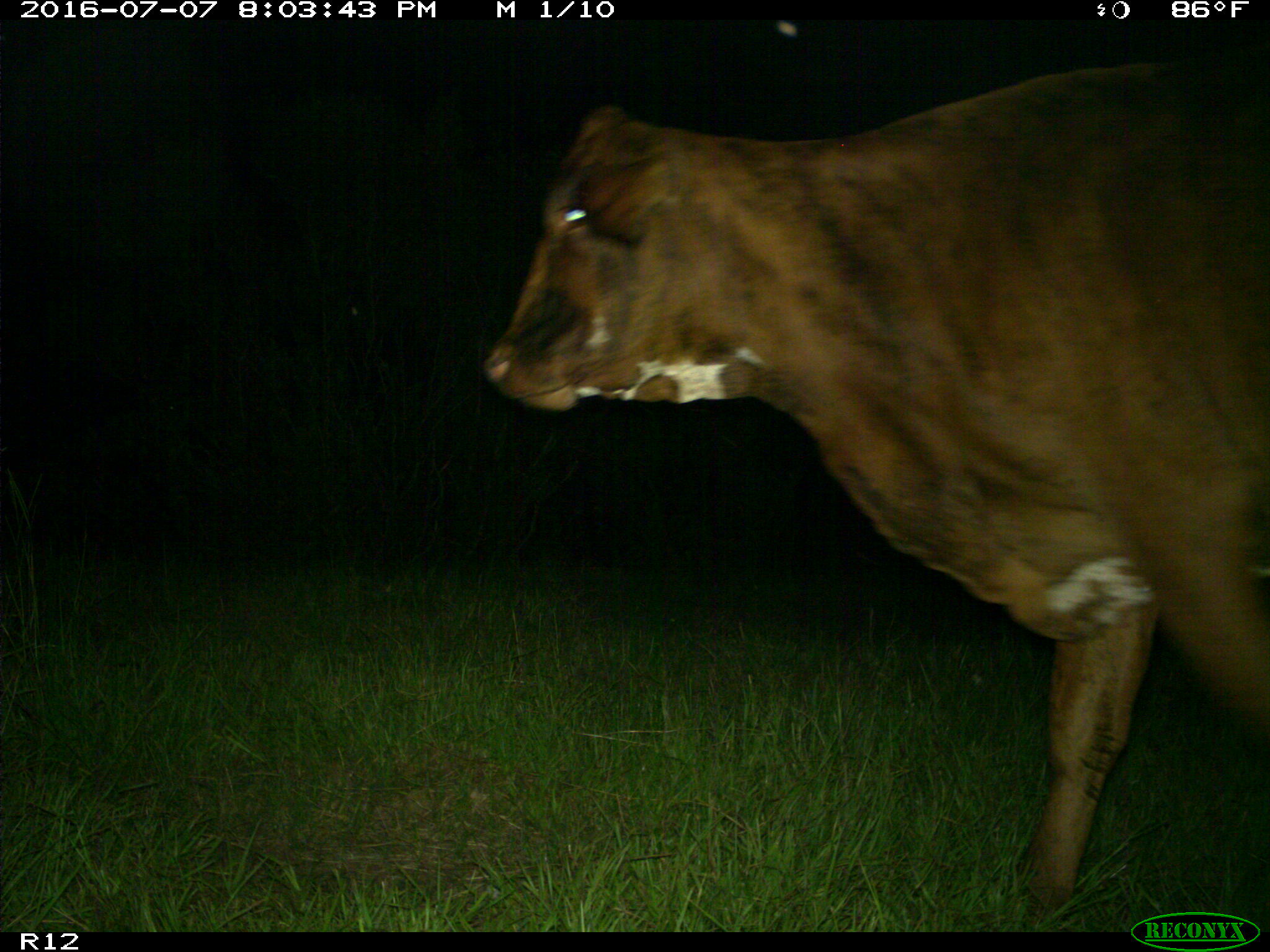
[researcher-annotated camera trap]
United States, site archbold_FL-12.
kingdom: Animalia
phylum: Chordata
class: Mammalia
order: Artiodactyla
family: Bovidae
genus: Bos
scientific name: Bos taurus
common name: domestic cow